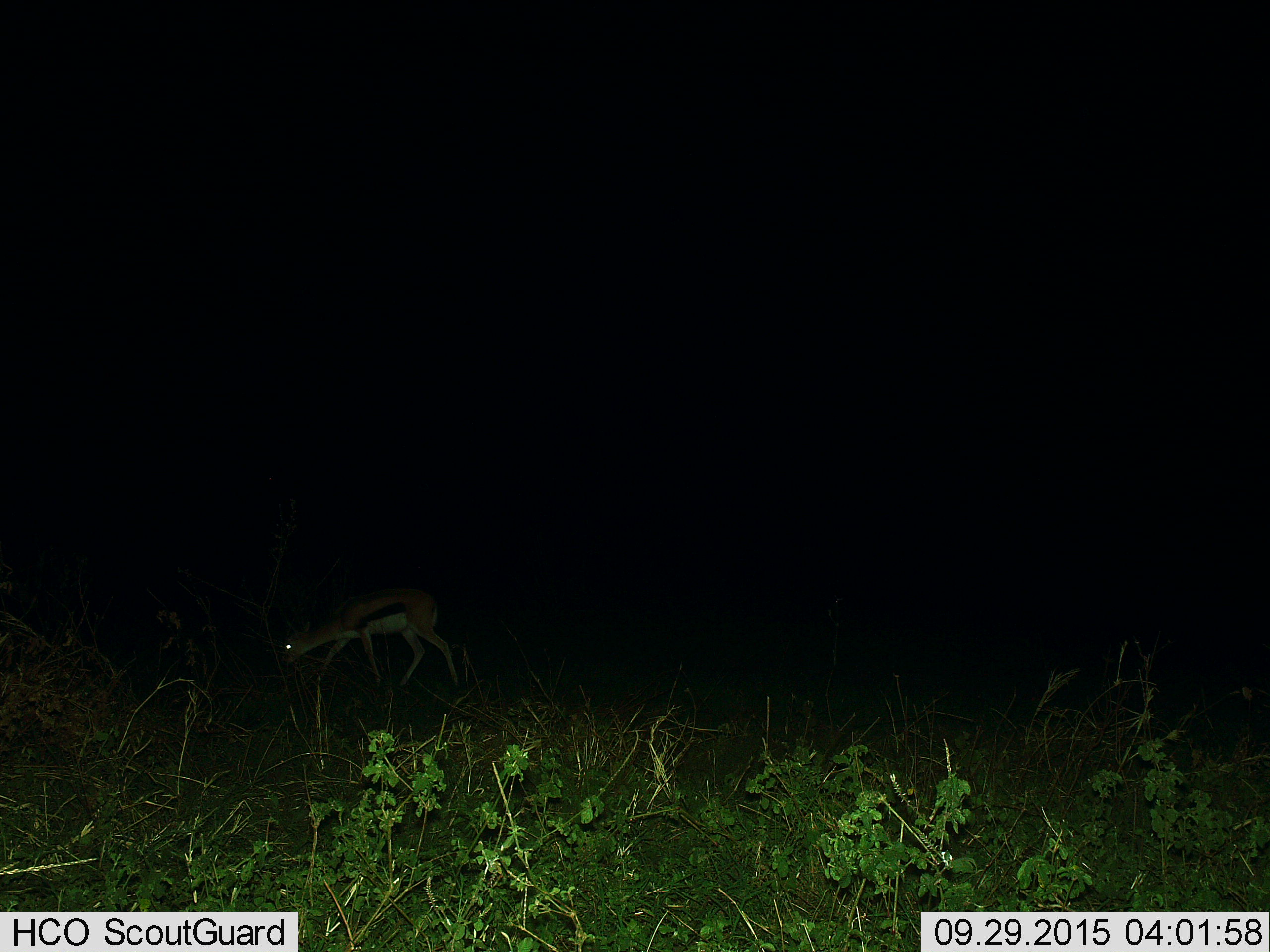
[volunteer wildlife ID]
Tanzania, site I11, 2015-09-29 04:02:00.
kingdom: Animalia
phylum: Chordata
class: Mammalia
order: Artiodactyla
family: Bovidae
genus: Eudorcas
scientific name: Eudorcas thomsonii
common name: thomson's gazelle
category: gazellethomsons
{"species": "gazellethomsons (thomson's gazelle) (Eudorcas thomsonii)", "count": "1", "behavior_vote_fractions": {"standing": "0%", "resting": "0%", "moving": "80%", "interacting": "0%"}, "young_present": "0%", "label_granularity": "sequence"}